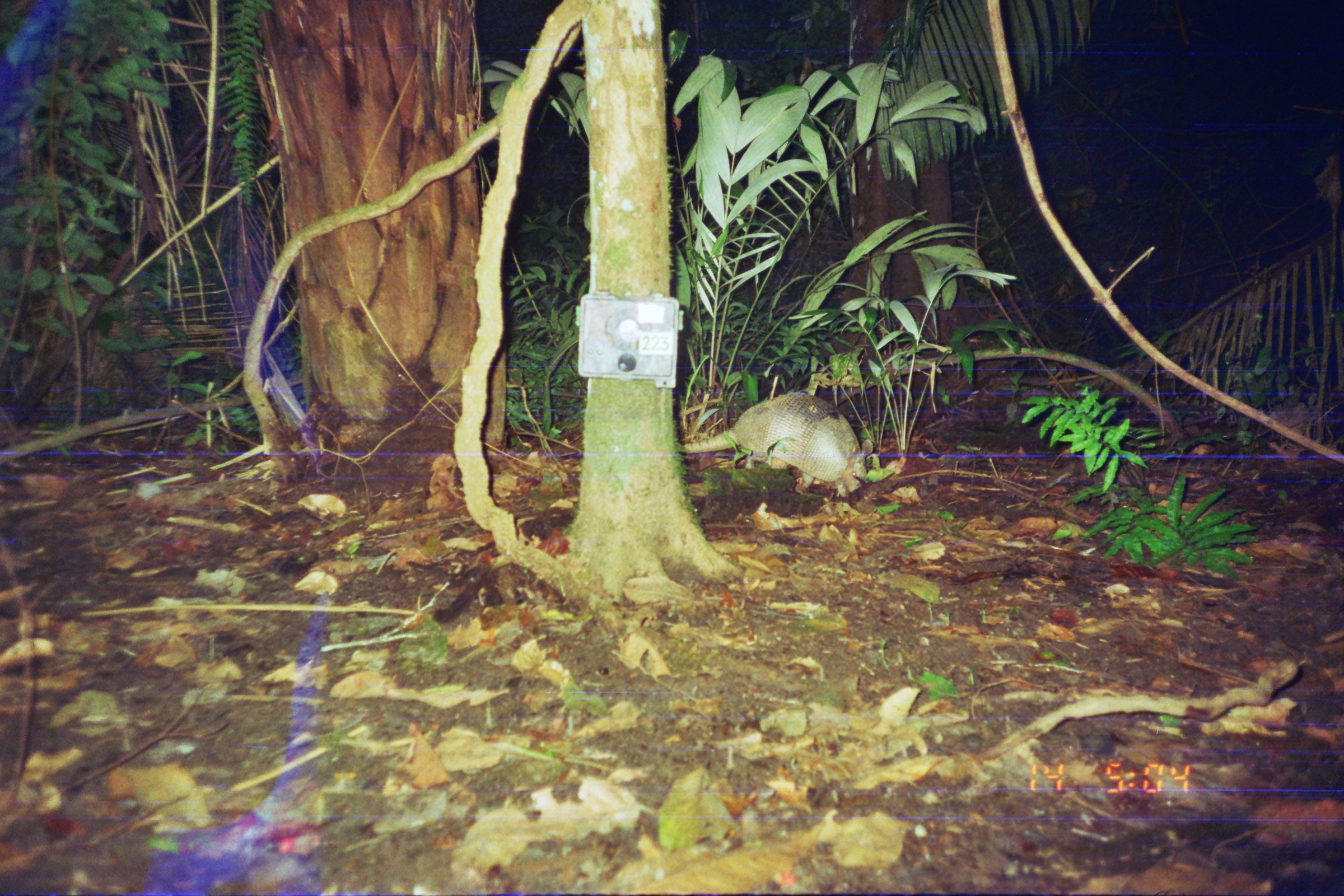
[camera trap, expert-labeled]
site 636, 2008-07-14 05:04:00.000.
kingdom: Animalia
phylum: Chordata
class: Mammalia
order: Cingulata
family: Dasypodidae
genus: Dasypus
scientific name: Dasypus novemcinctus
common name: nine-banded armadillo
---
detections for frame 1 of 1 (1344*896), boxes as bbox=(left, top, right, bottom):
dasypus novemcinctus: bbox=(676, 389, 873, 497)